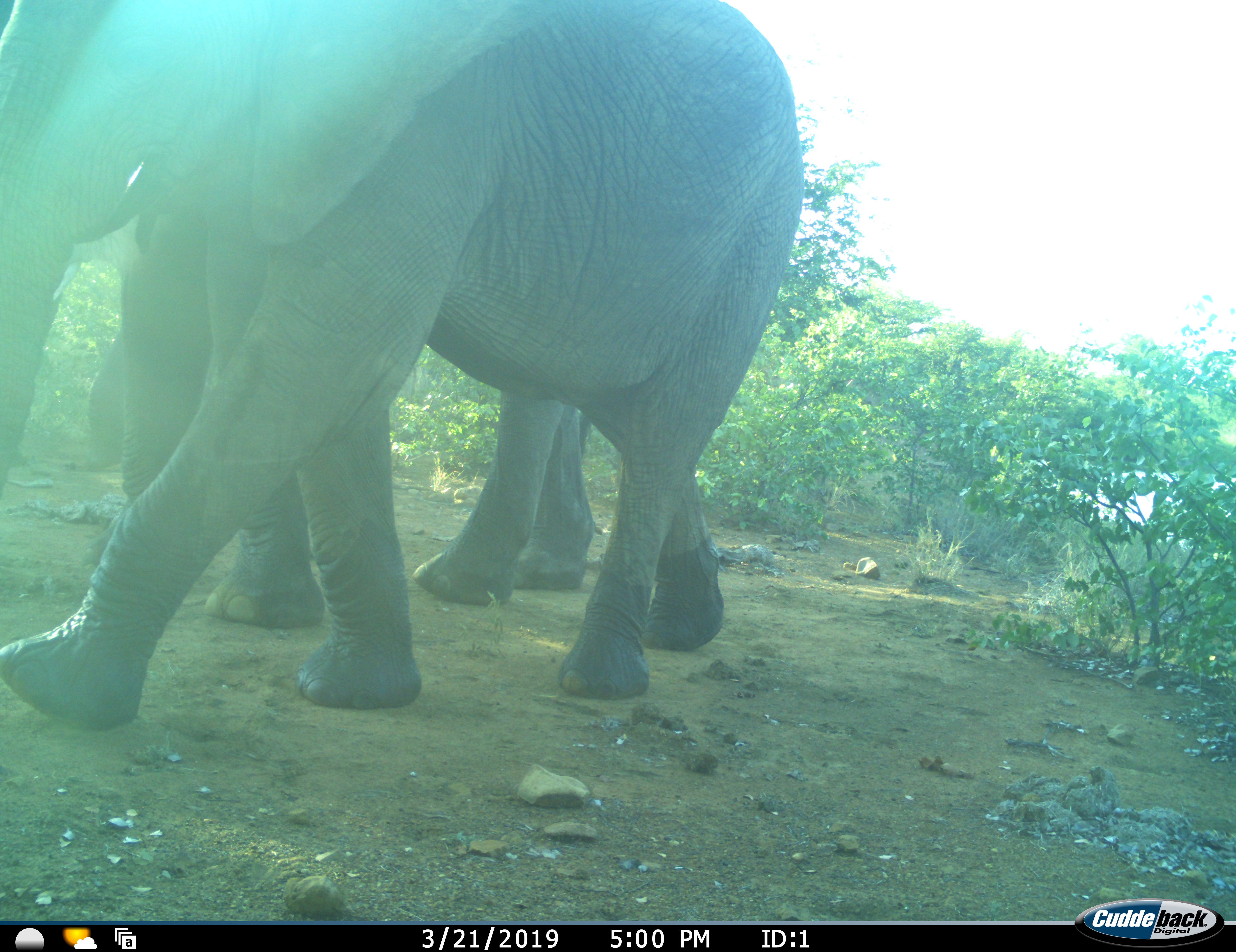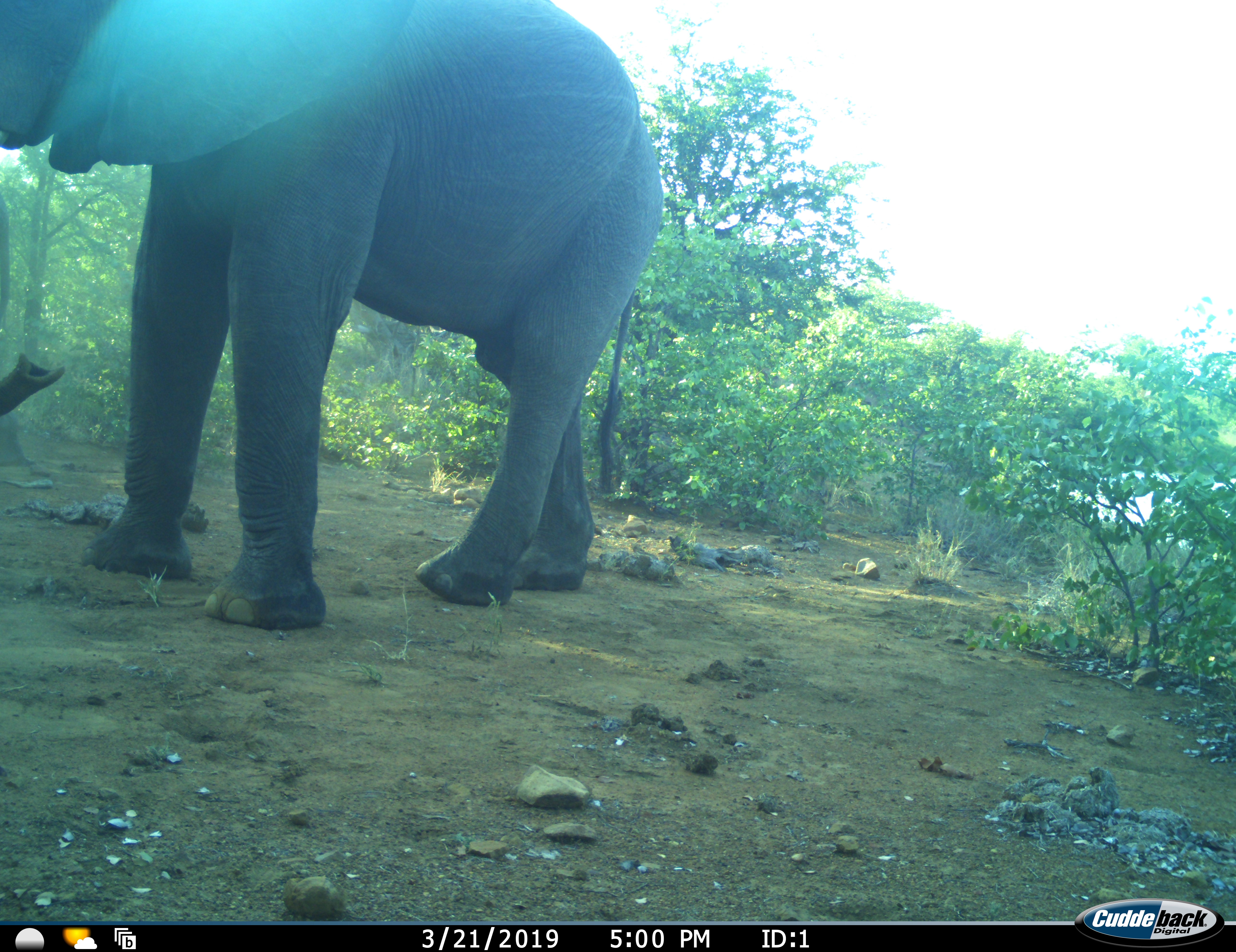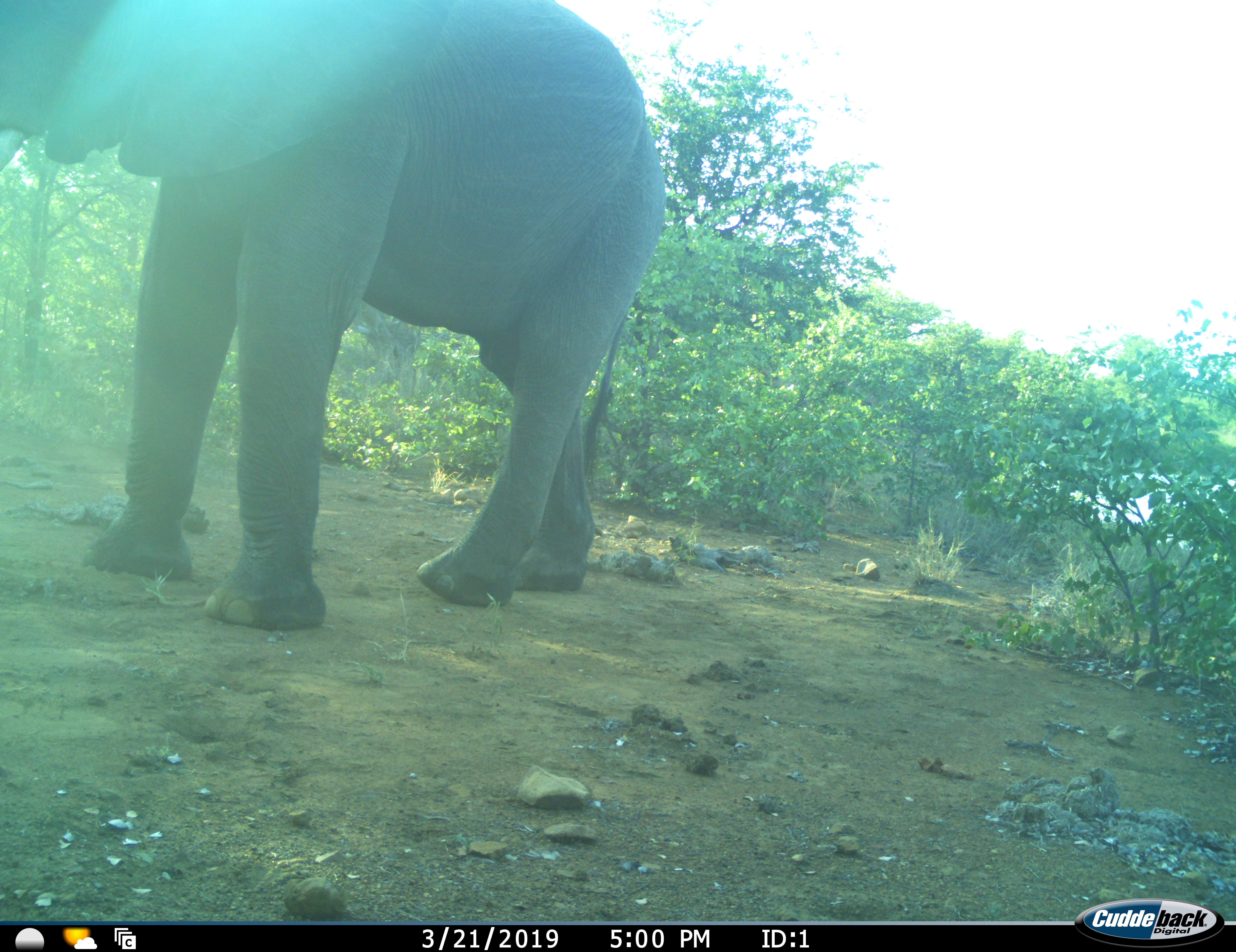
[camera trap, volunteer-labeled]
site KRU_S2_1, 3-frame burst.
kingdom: Animalia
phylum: Chordata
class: Mammalia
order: Proboscidea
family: Elephantidae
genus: Loxodonta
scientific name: Loxodonta africana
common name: african bush elephant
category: elephant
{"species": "elephant (african bush elephant) (Loxodonta africana)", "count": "2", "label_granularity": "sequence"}